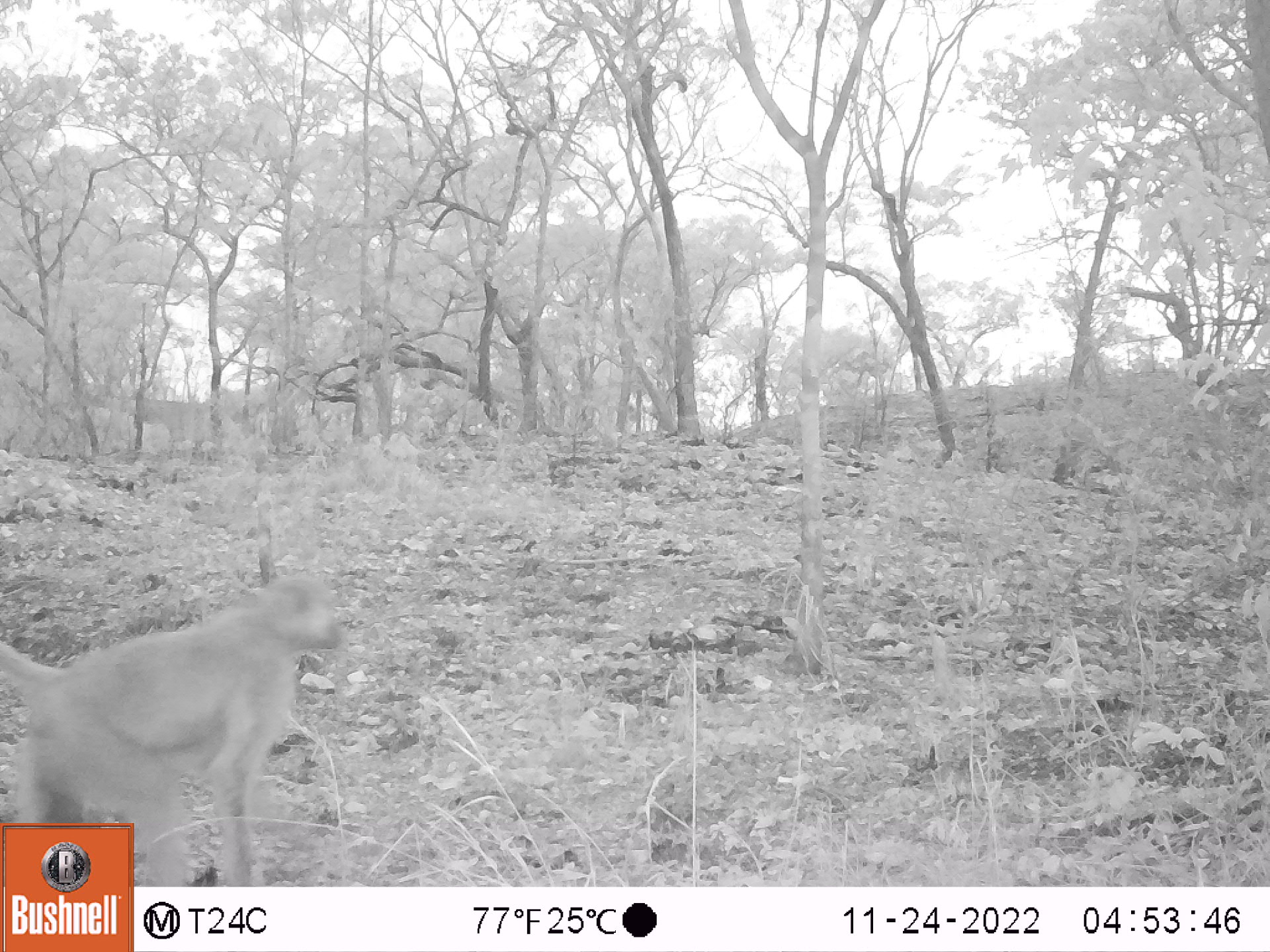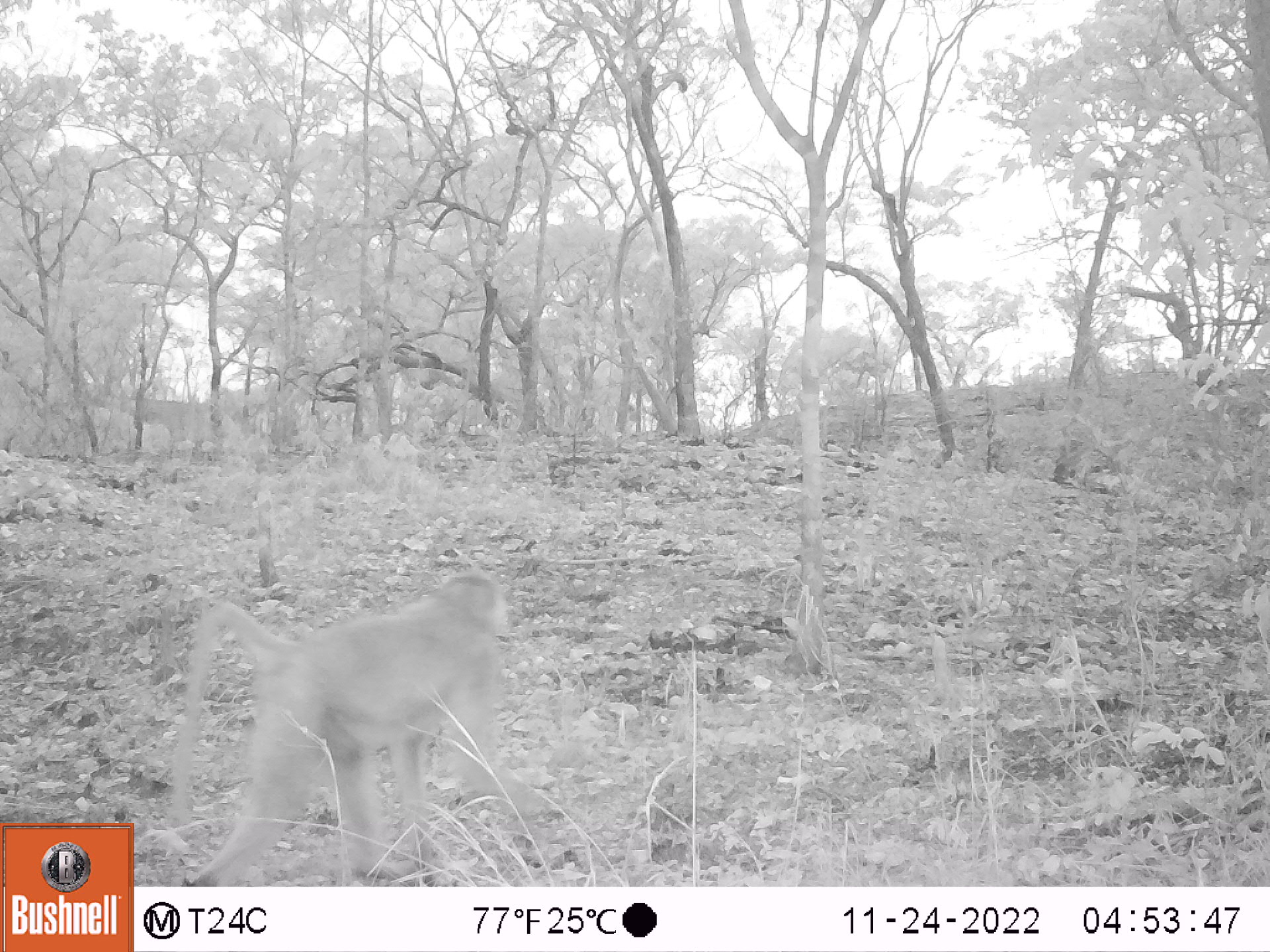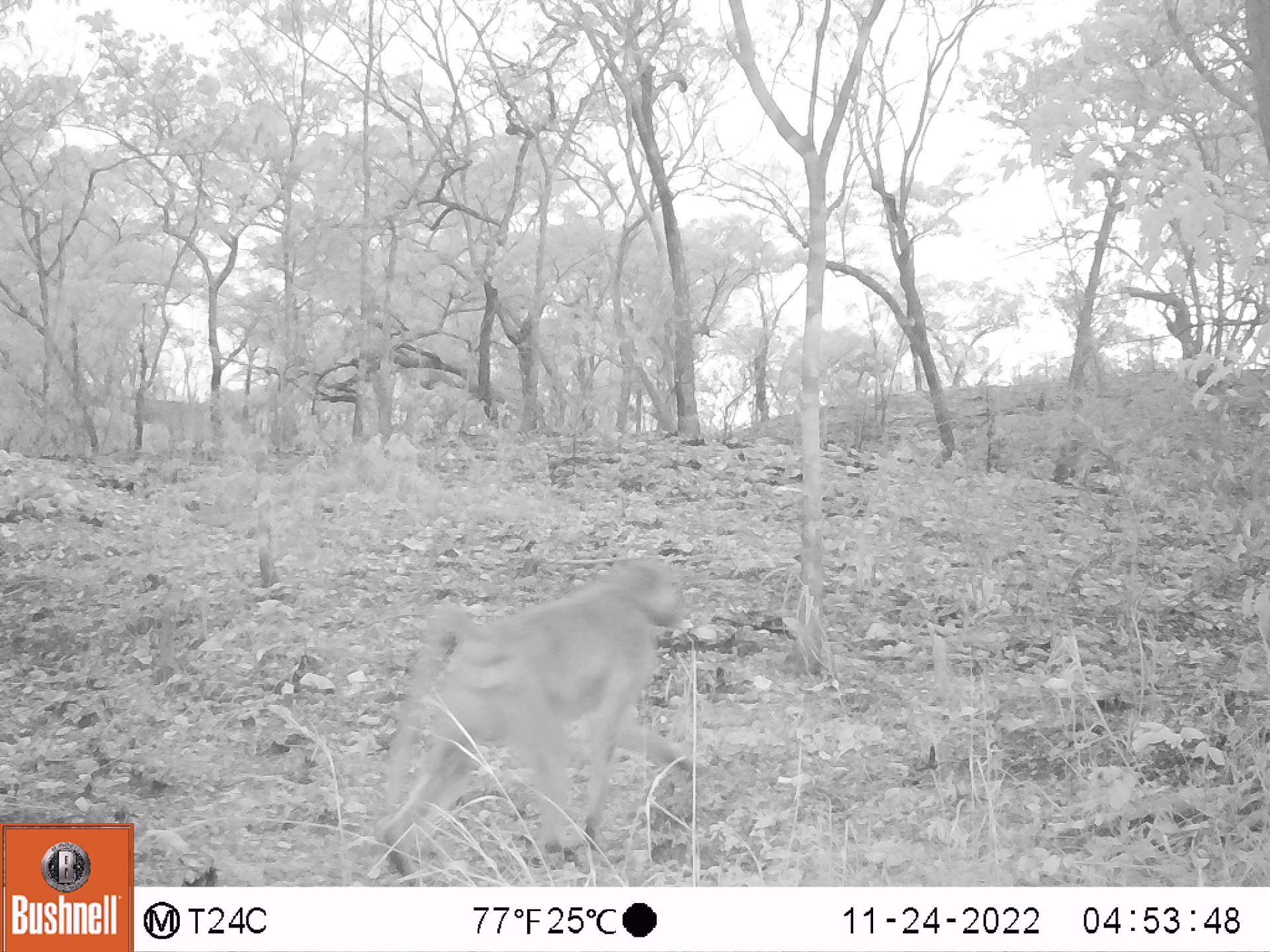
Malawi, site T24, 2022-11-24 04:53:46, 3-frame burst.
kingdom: Animalia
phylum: Chordata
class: Mammalia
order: Primates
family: Cercopithecidae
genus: Papio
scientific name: Papio cynocephalus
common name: yellow baboon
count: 1